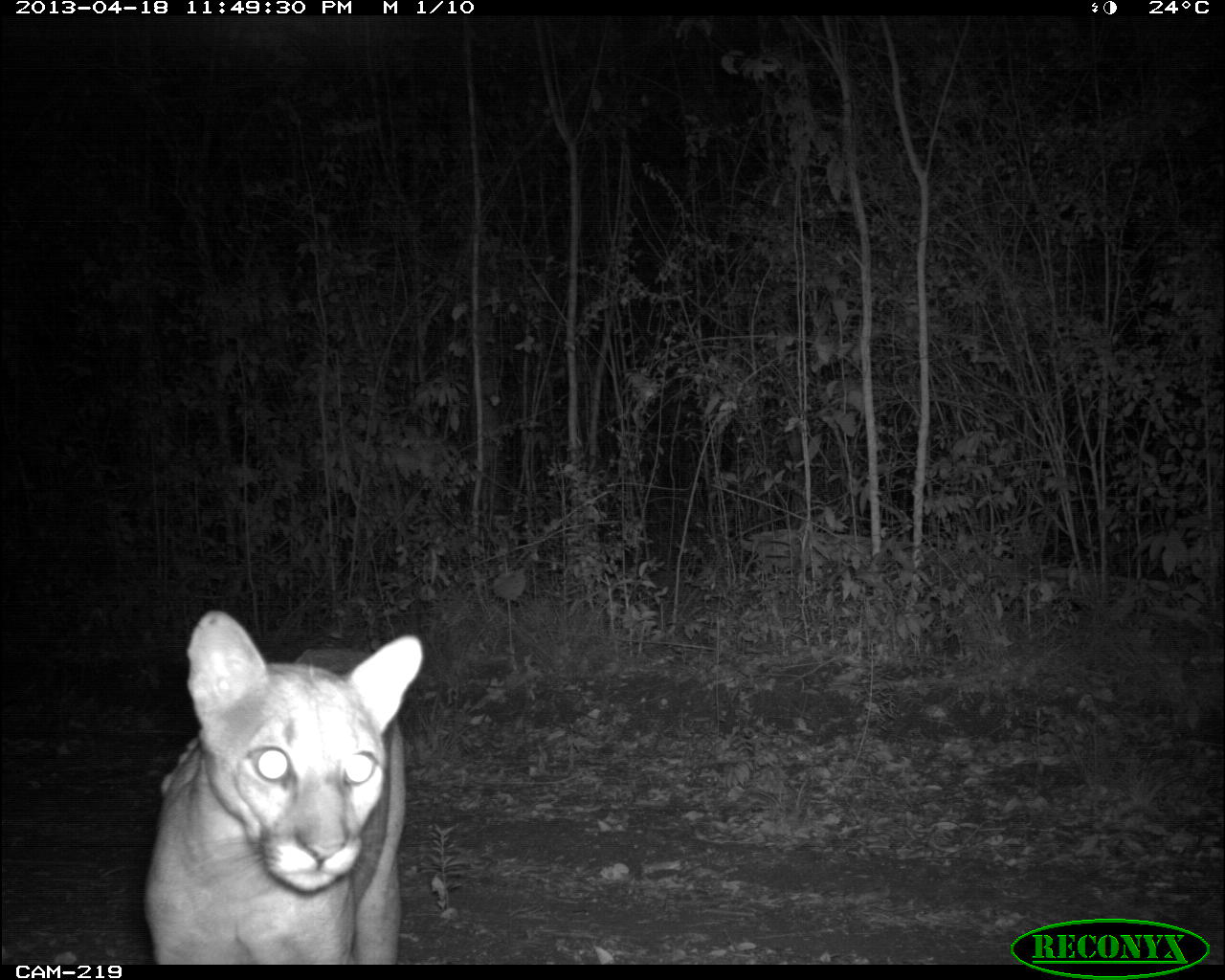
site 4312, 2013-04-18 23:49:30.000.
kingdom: Animalia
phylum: Chordata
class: Mammalia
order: Carnivora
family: Felidae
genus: Puma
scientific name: Puma concolor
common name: mountain lion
Puma concolor (mountain lion), count 1.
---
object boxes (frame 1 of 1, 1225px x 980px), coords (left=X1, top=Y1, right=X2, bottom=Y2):
puma concolor: (left=140, top=609, right=425, bottom=961)